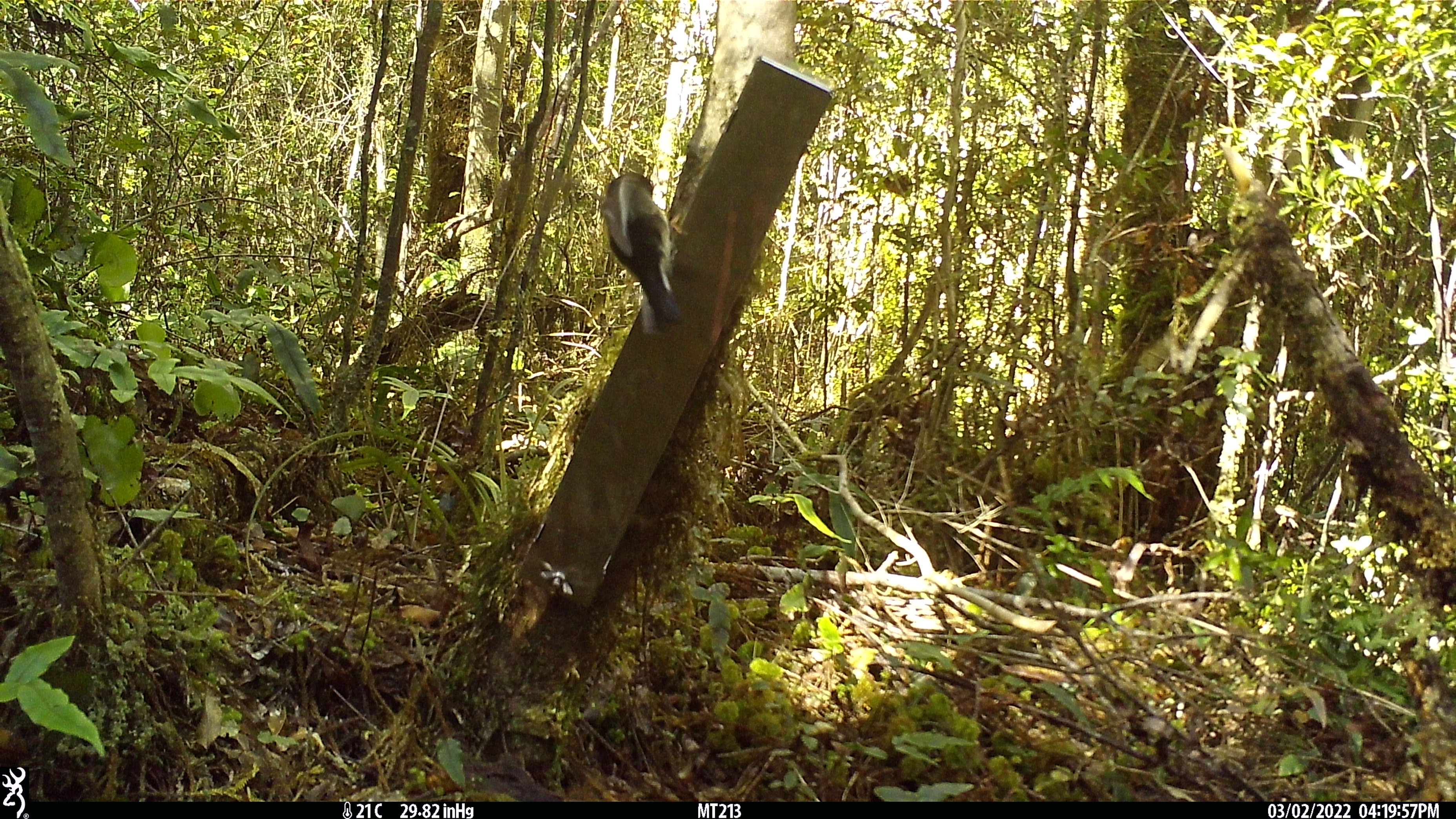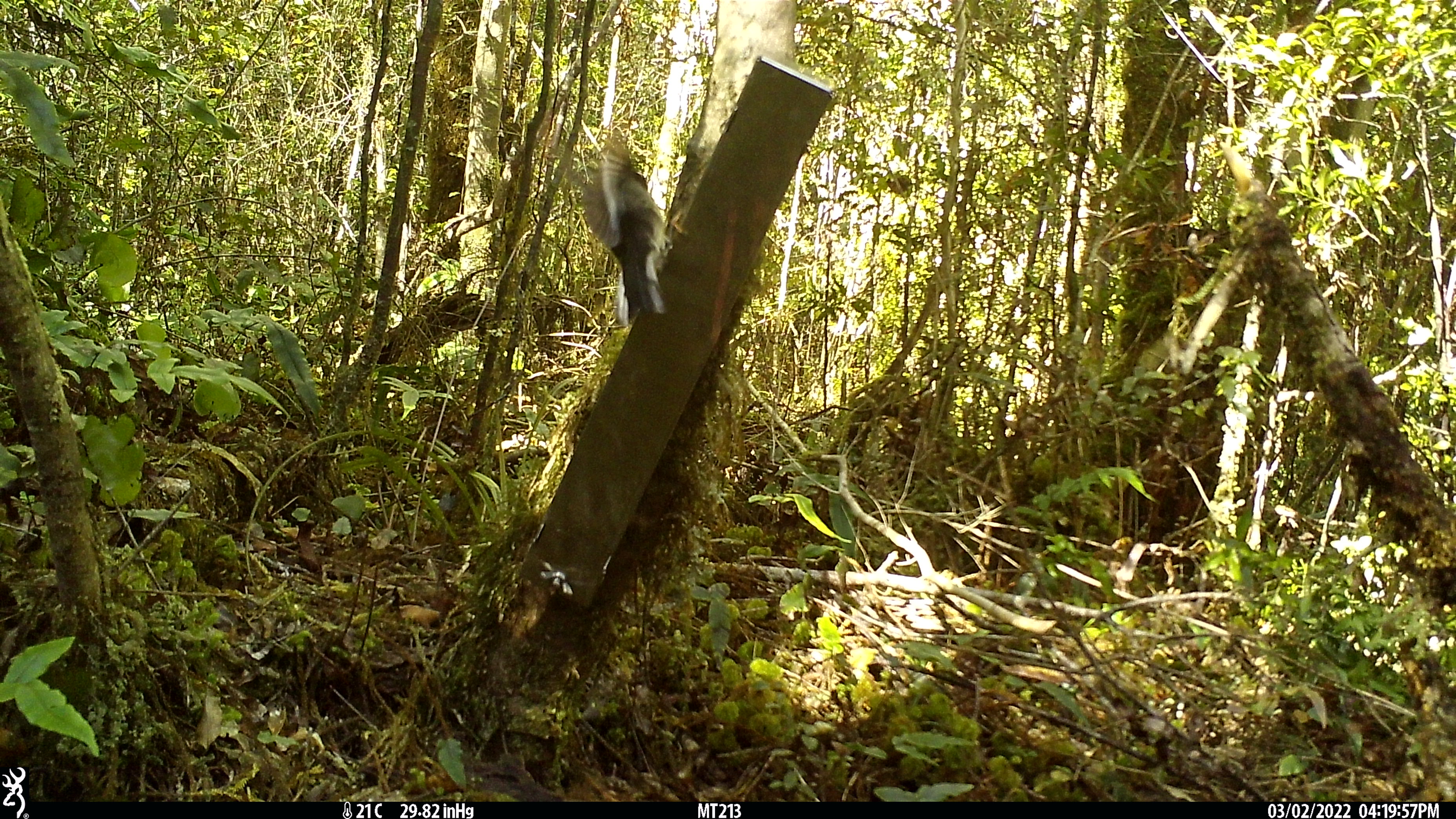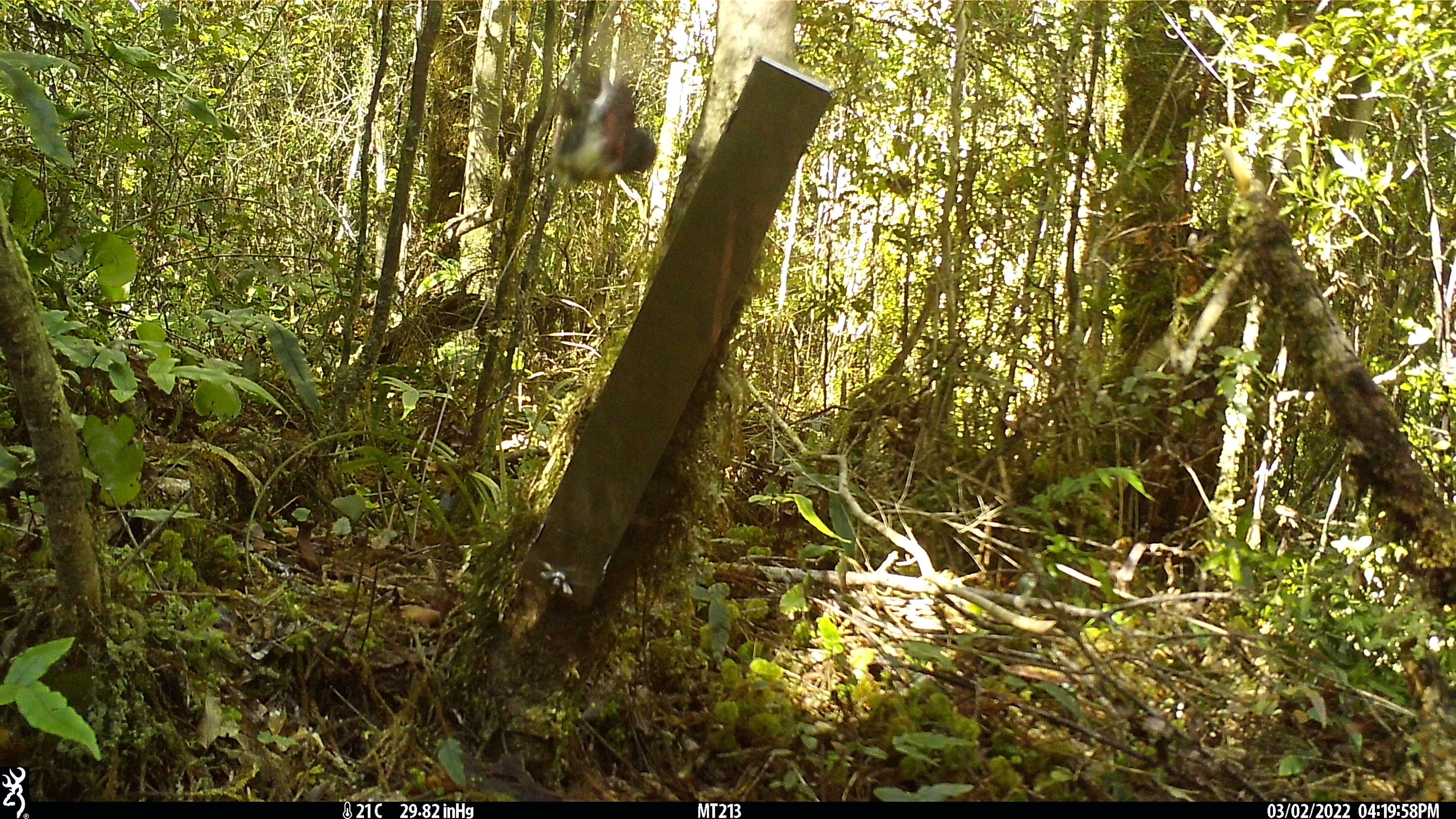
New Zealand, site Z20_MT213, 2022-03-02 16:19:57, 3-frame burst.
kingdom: Animalia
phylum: Chordata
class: Aves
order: Passeriformes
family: Petroicidae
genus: Petroica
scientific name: Petroica macrocephala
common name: tomtit